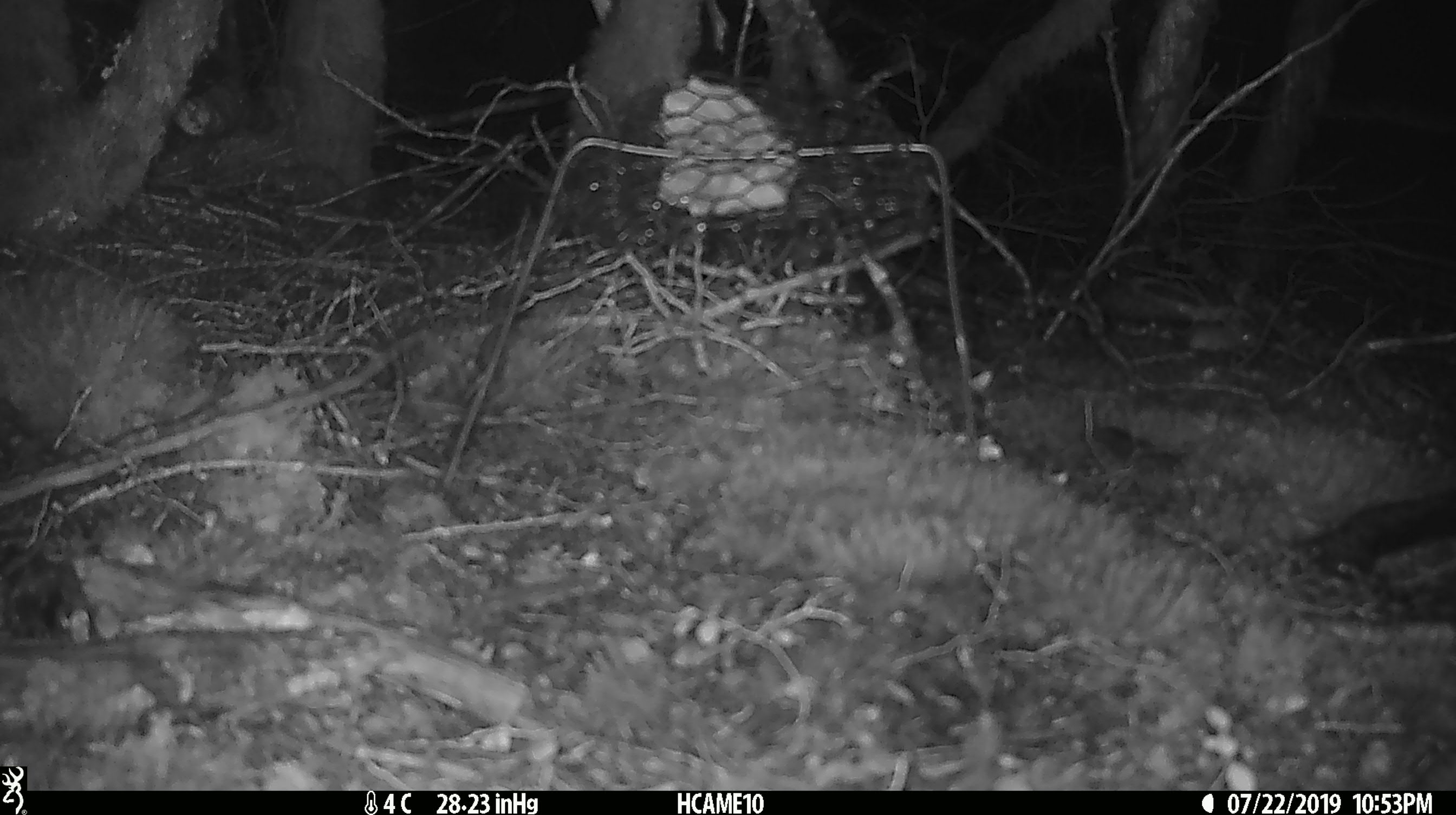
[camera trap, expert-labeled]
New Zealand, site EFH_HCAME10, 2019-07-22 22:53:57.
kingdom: Animalia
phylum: Chordata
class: Mammalia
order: Rodentia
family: Muridae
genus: Mus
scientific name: Mus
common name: mouse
Mouse (Mus).